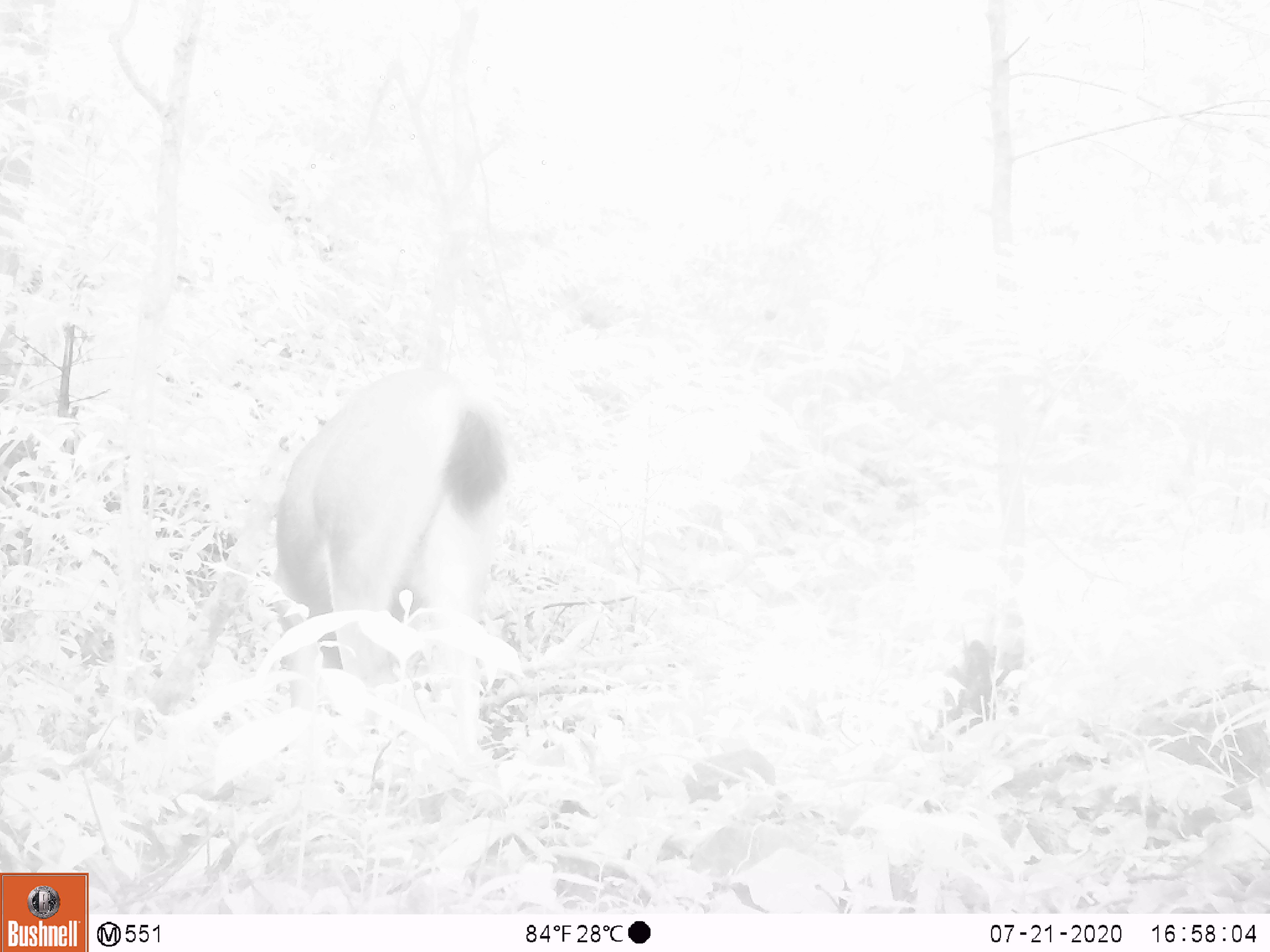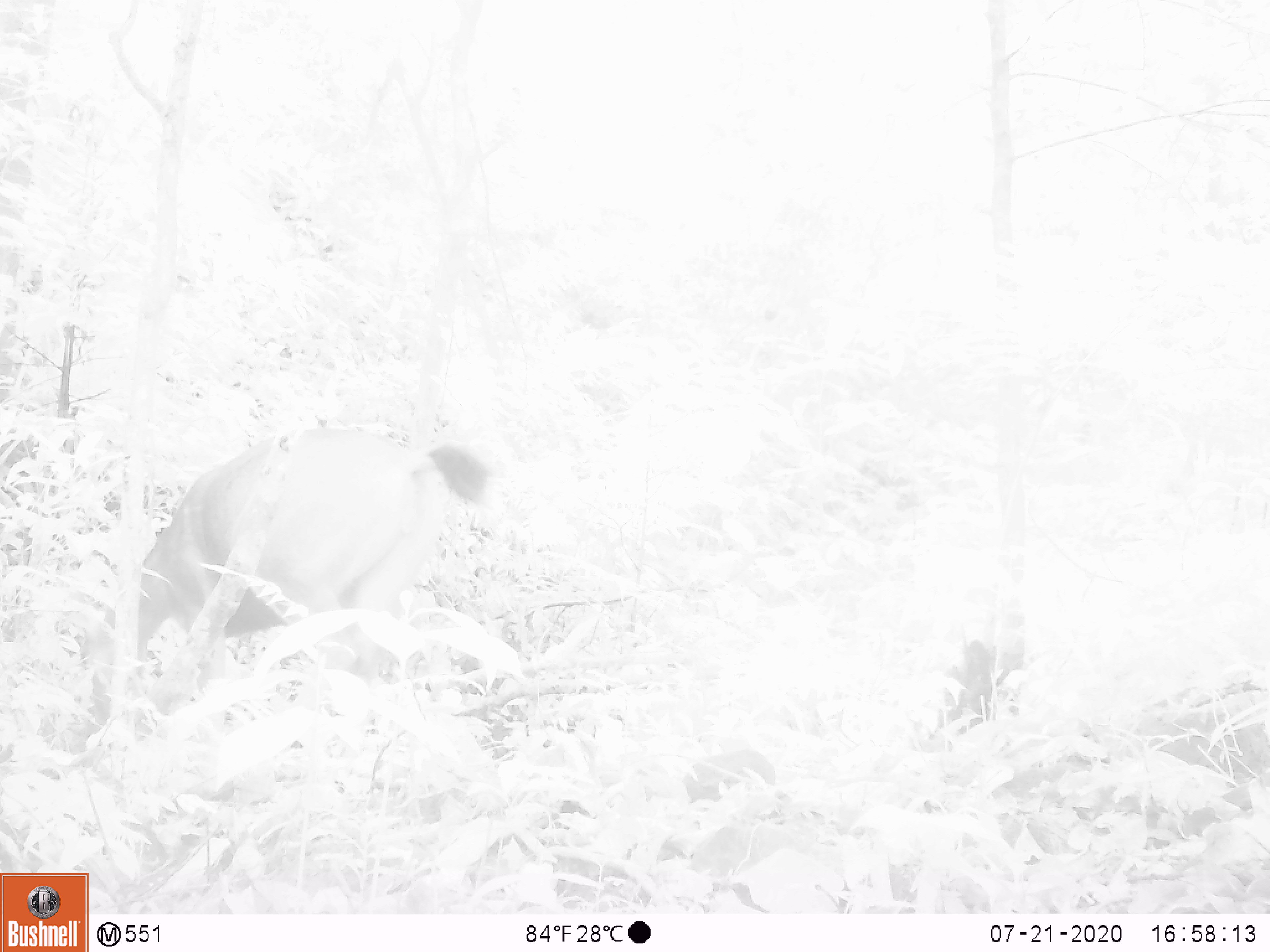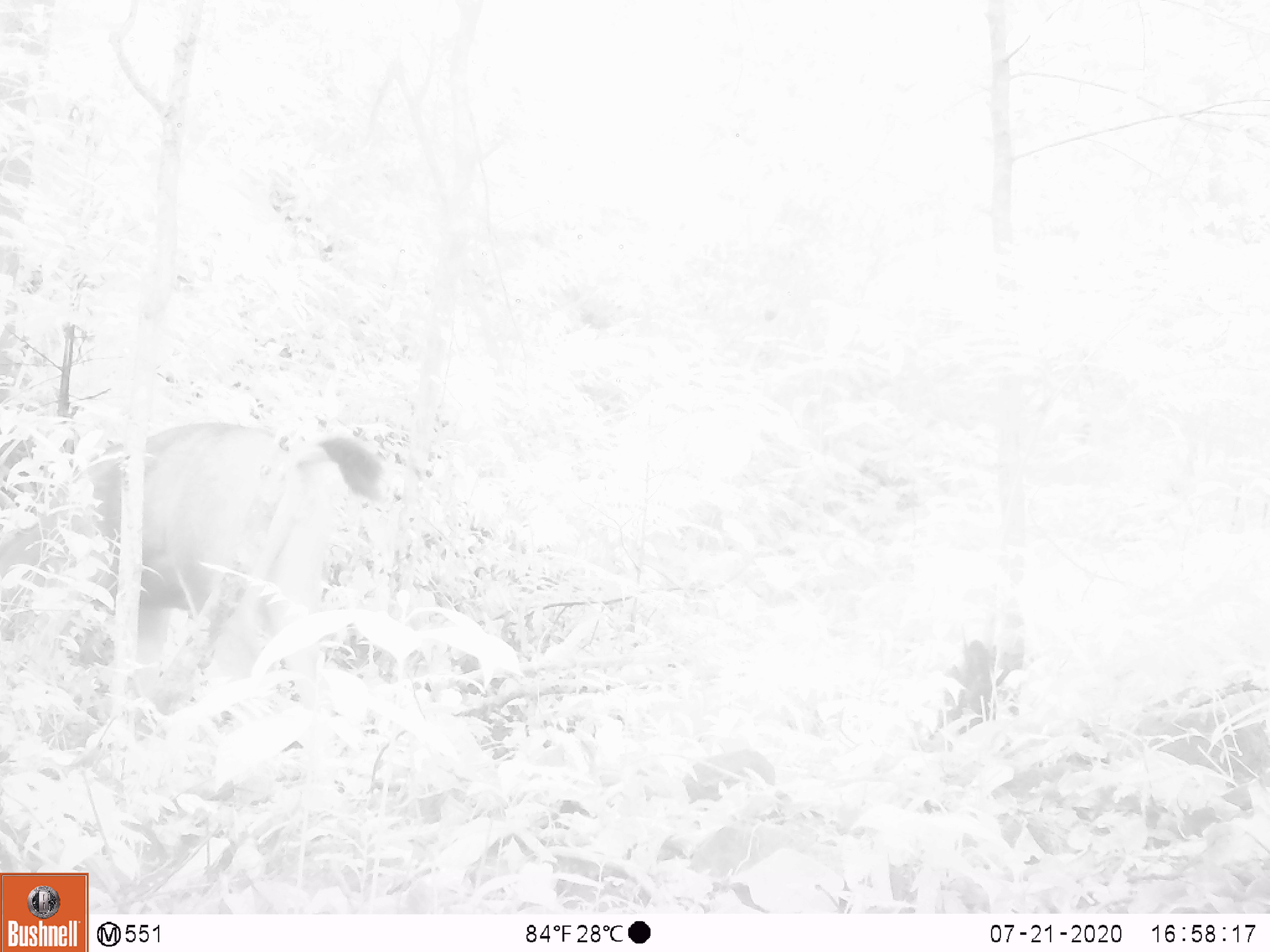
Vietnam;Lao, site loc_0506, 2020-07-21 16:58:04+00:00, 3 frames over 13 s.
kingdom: Animalia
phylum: Chordata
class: Mammalia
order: Artiodactyla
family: Cervidae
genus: Rusa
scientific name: Rusa unicolor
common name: sambar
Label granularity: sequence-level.